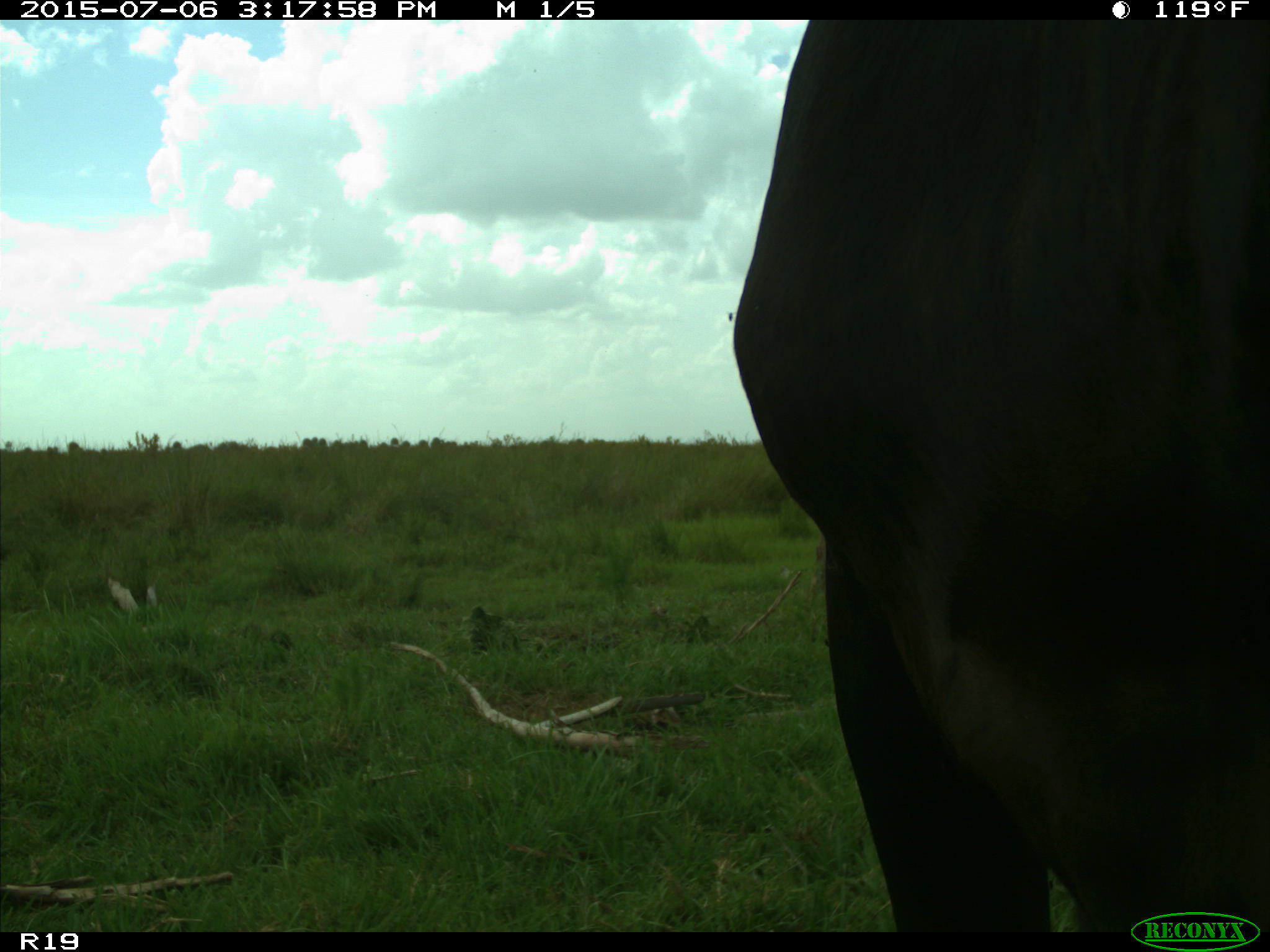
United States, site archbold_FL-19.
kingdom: Animalia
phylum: Chordata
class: Mammalia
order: Artiodactyla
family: Bovidae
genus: Bos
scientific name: Bos taurus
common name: domestic cow